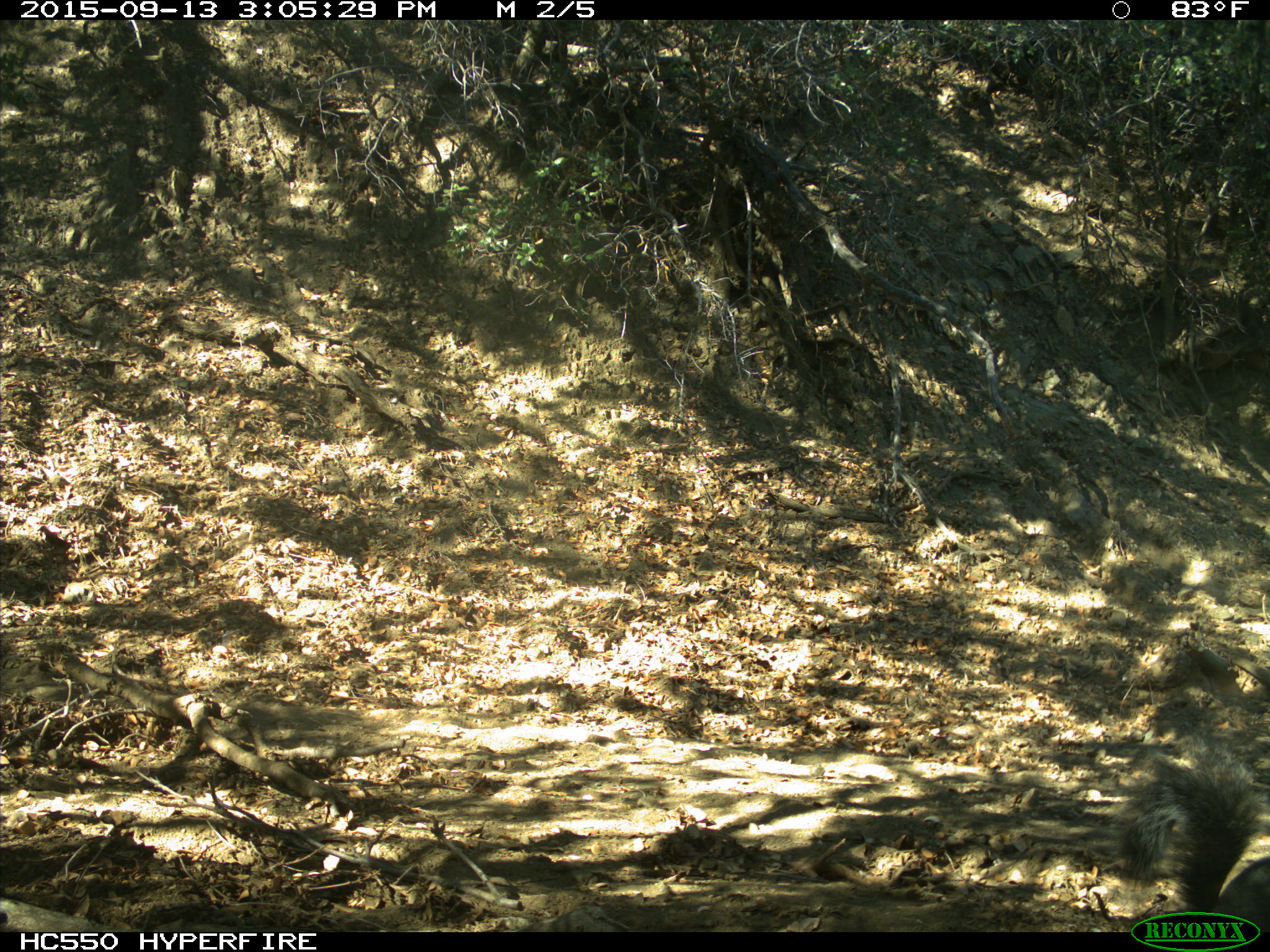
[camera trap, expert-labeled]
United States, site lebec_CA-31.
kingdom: Animalia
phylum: Chordata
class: Mammalia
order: Rodentia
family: Sciuridae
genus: Sciurus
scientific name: Sciurus carolinensis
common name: eastern gray squirrel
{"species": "Sciurus carolinensis (eastern gray squirrel)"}